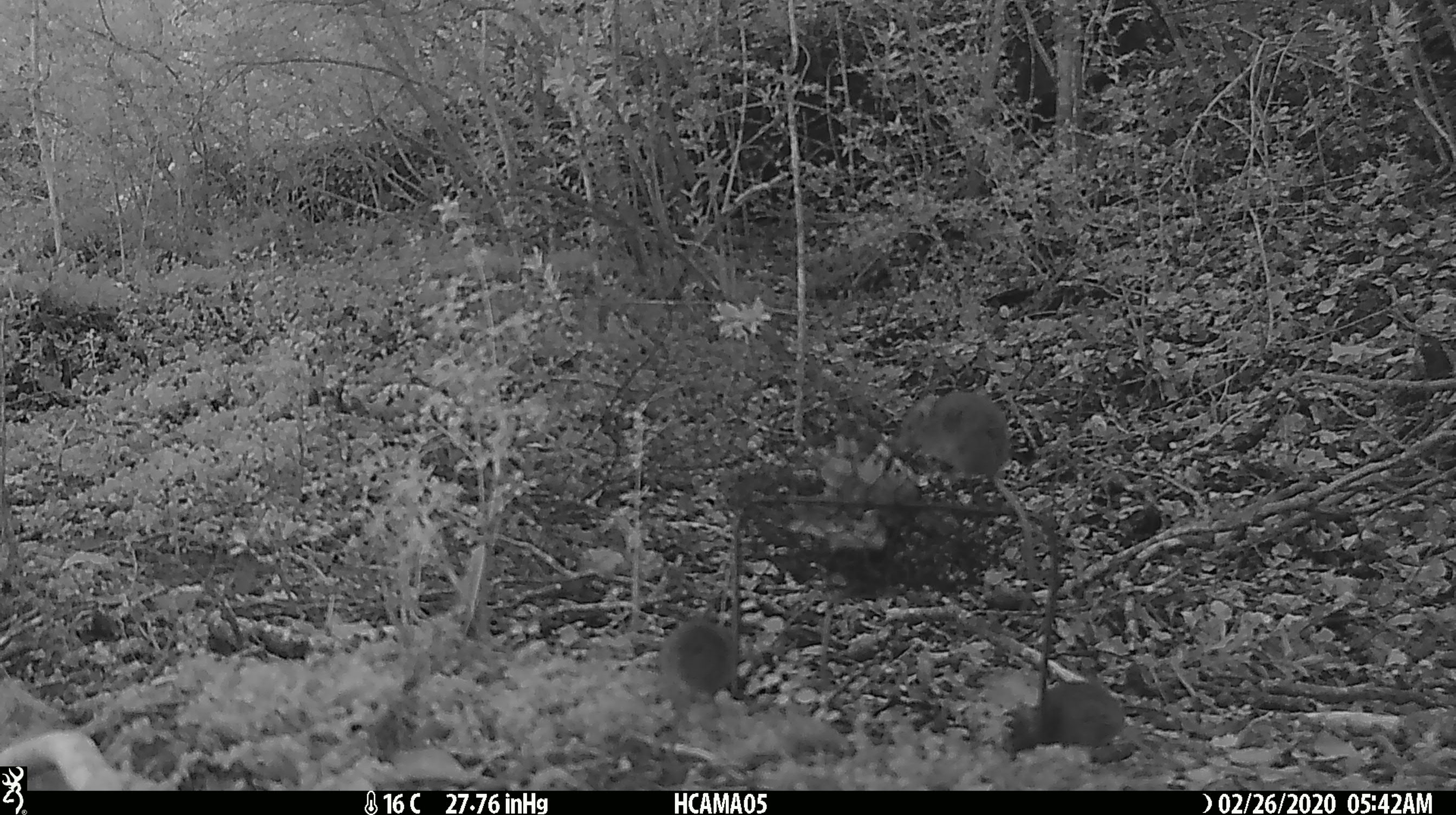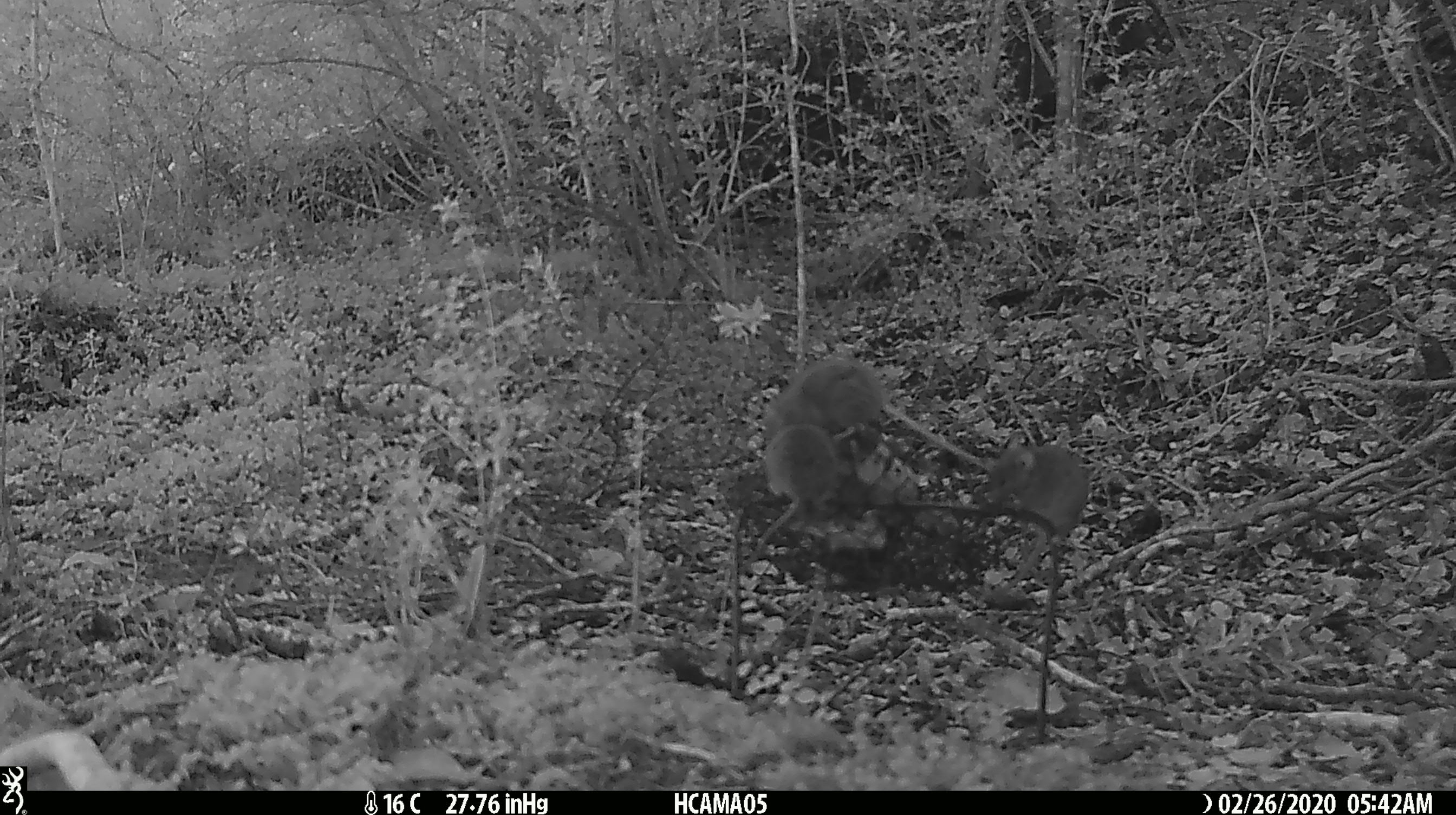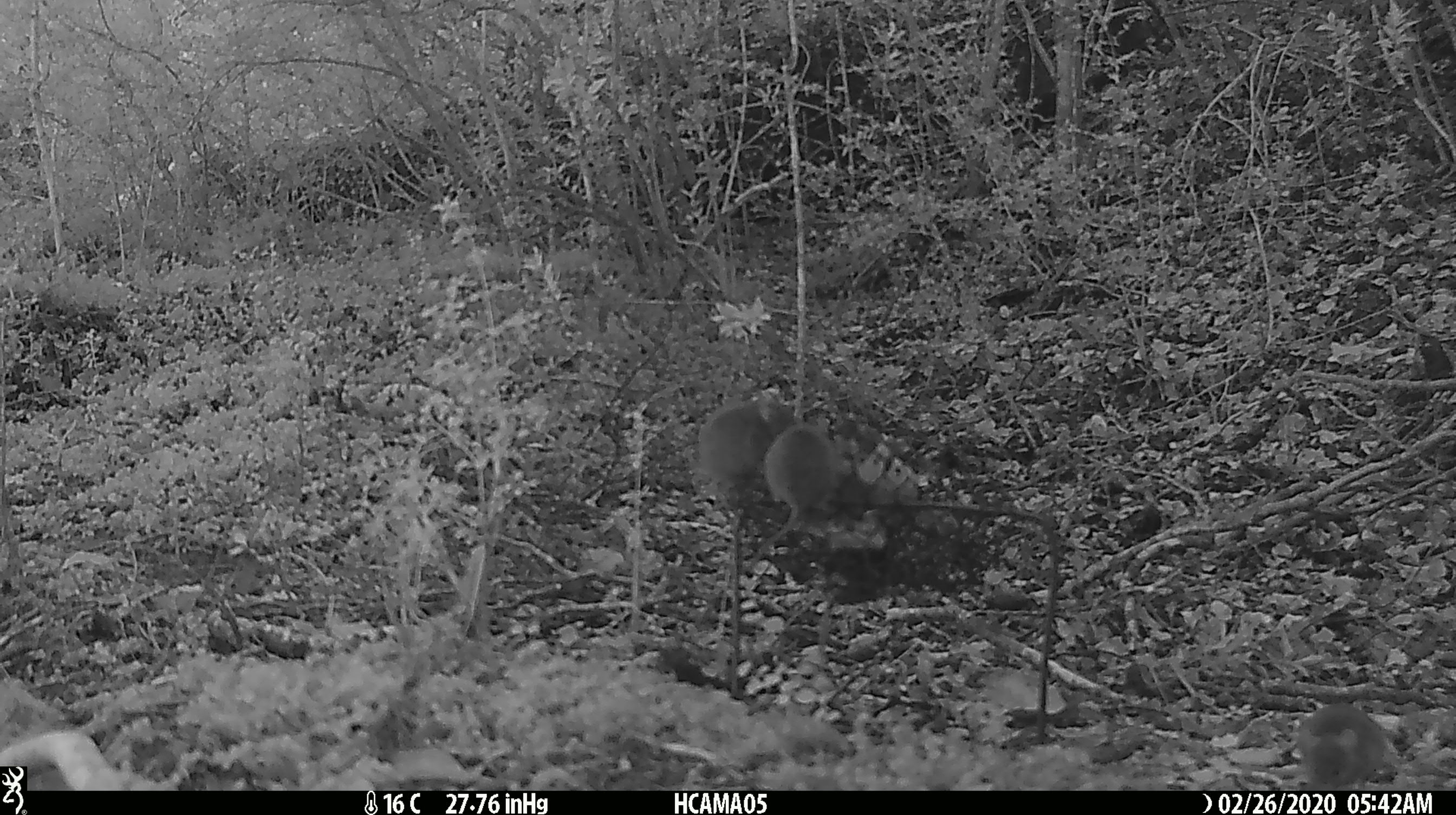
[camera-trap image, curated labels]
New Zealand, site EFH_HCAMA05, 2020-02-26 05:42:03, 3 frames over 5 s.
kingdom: Animalia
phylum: Chordata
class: Mammalia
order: Rodentia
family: Muridae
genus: Mus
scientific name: Mus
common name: mouse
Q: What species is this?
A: Mouse (Mus).